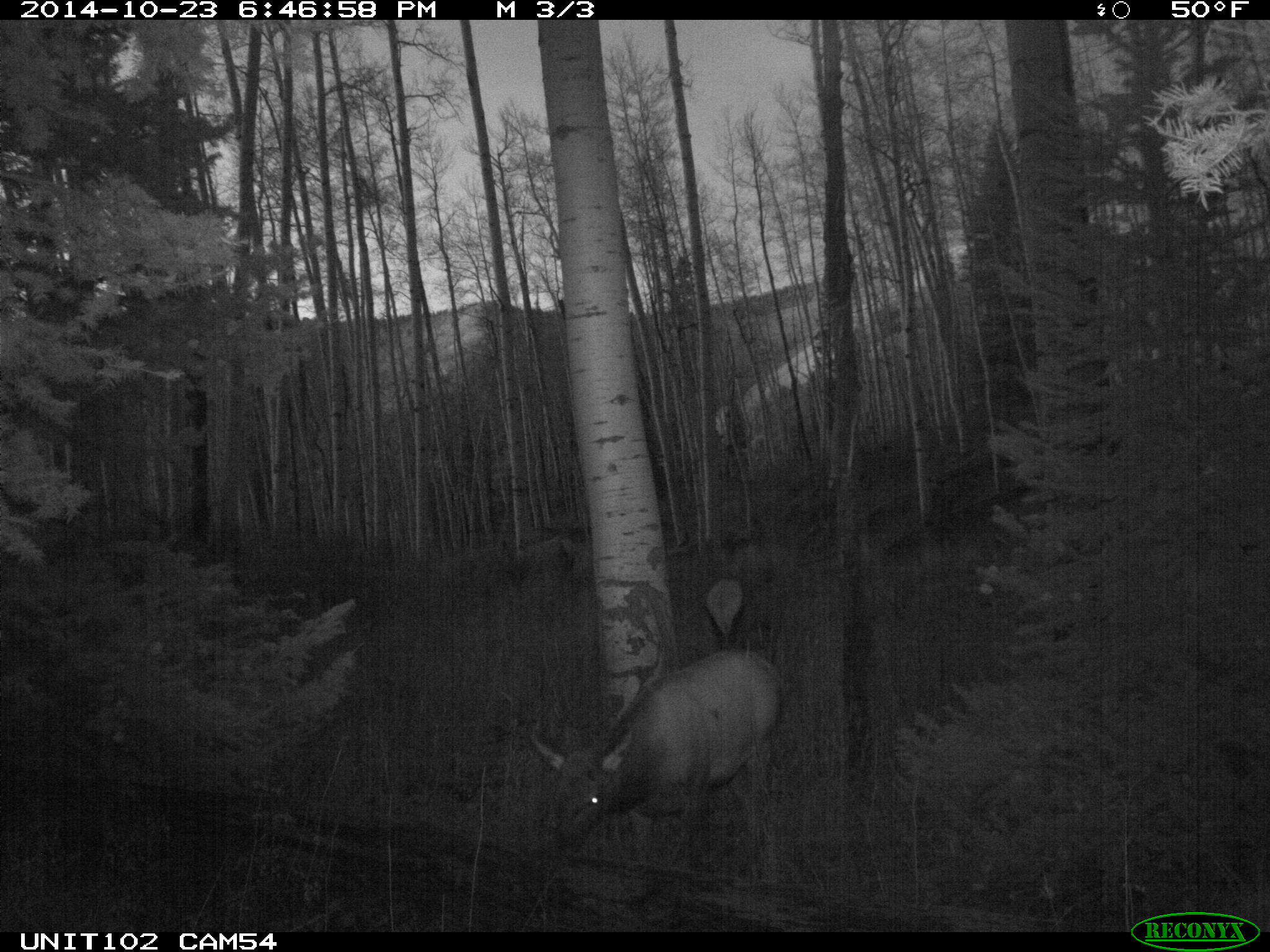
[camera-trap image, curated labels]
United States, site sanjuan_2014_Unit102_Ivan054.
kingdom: Animalia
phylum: Chordata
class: Mammalia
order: Artiodactyla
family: Cervidae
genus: Cervus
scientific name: Cervus elaphus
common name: red deer